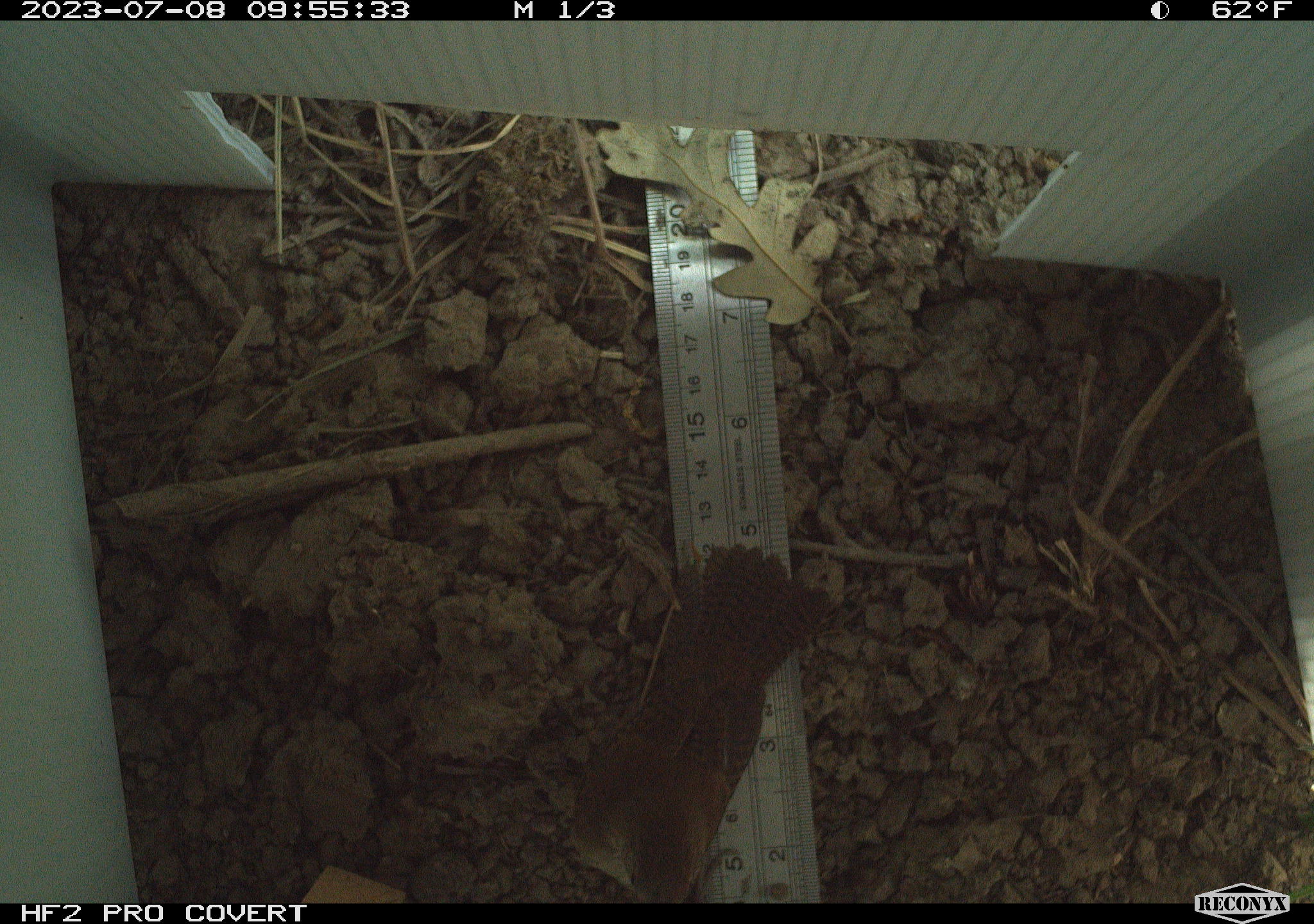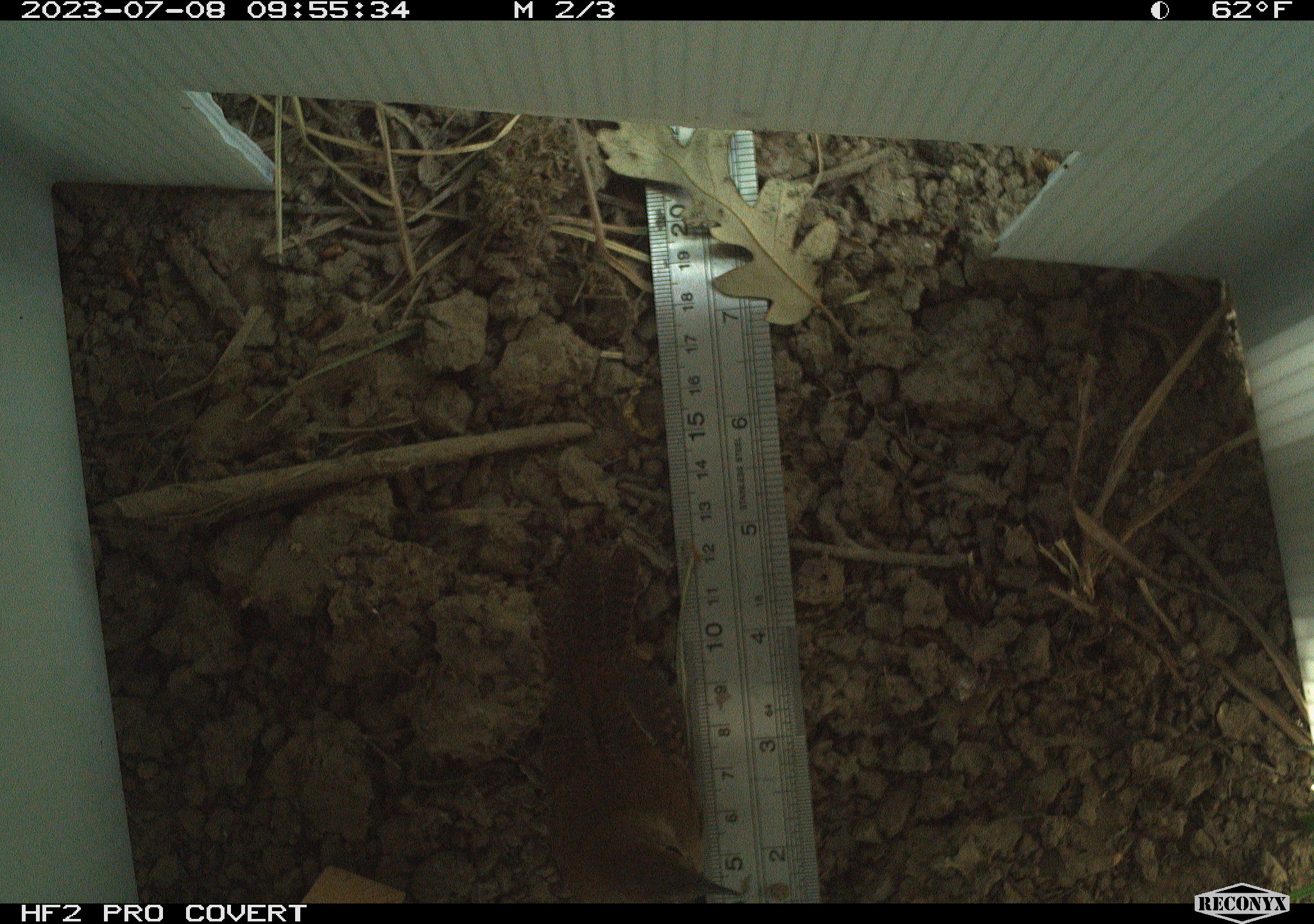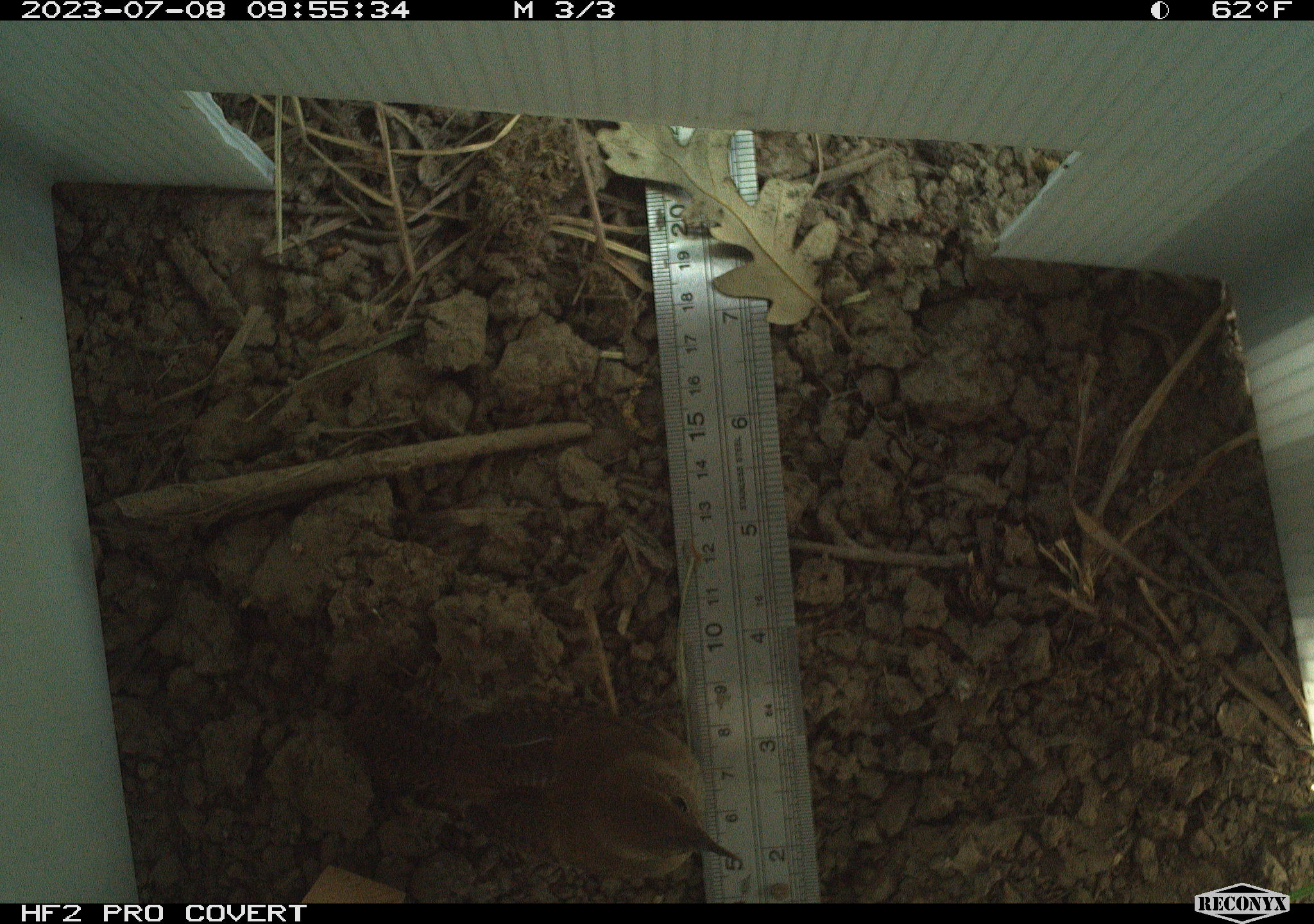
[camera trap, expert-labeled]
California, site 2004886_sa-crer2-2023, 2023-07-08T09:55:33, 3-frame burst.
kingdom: Animalia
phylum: Chordata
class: Aves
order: Passeriformes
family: Troglodytidae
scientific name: Troglodytidae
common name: wren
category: troglodytidae family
Troglodytidae family (wren) (Troglodytidae).